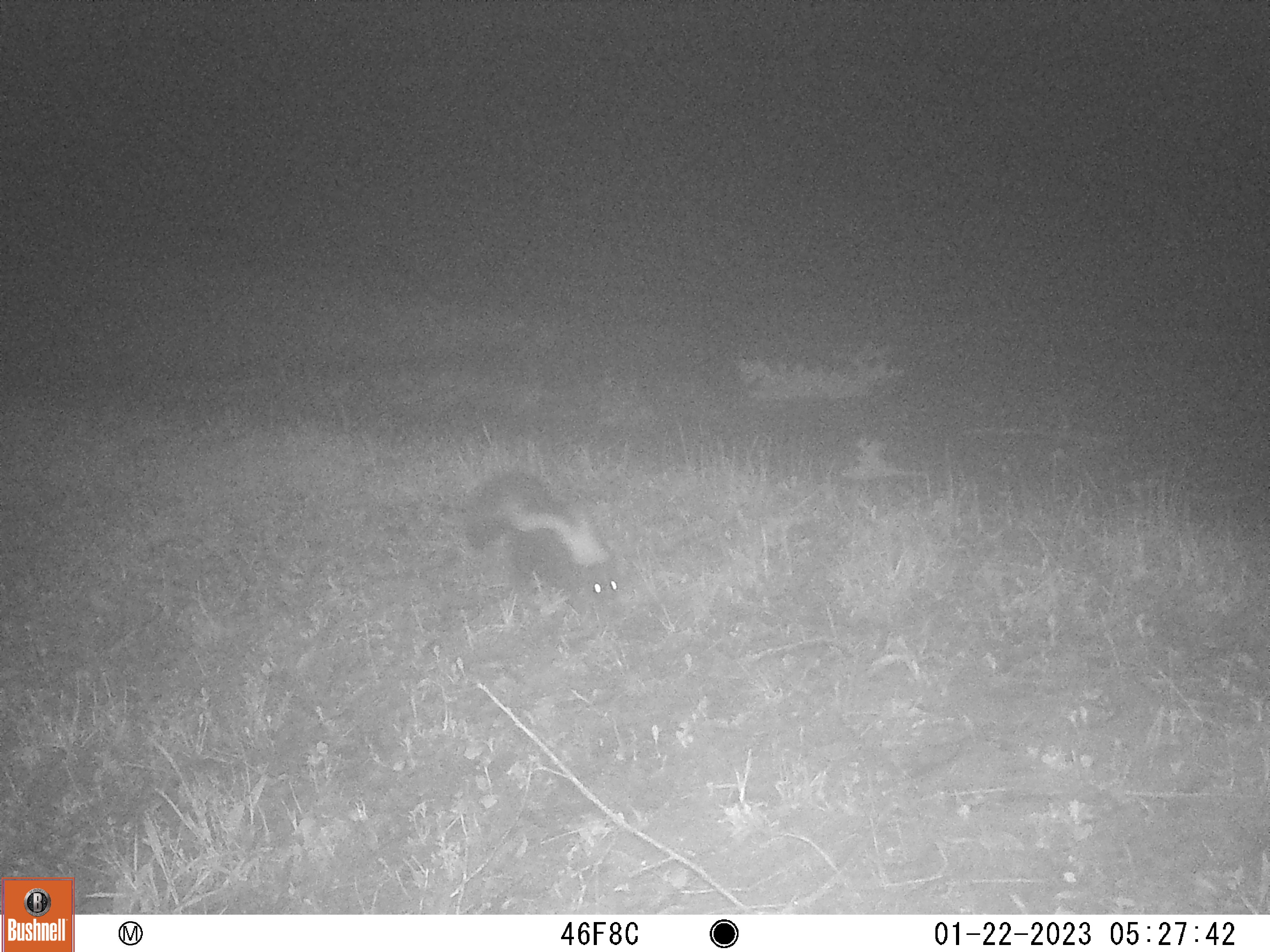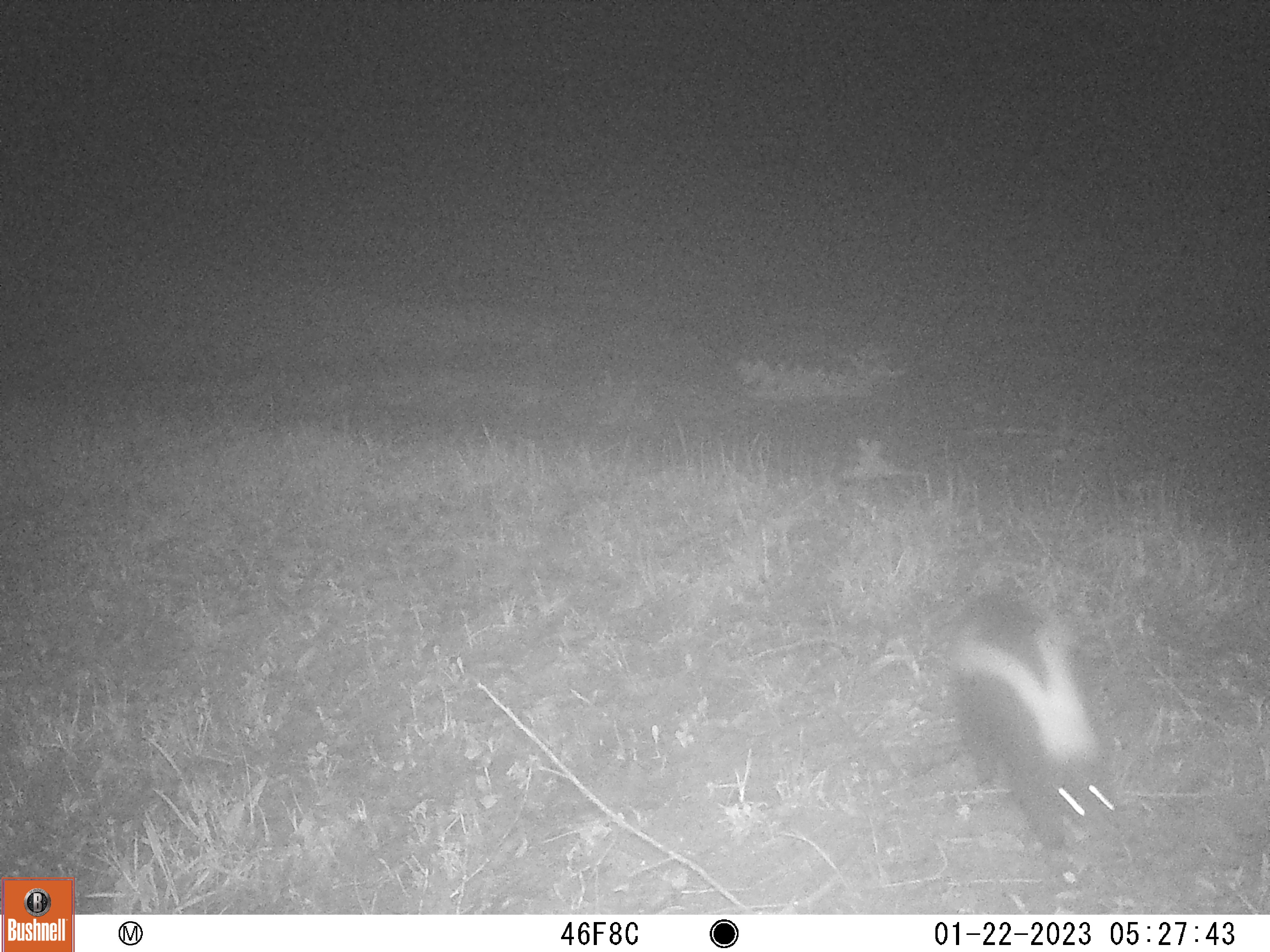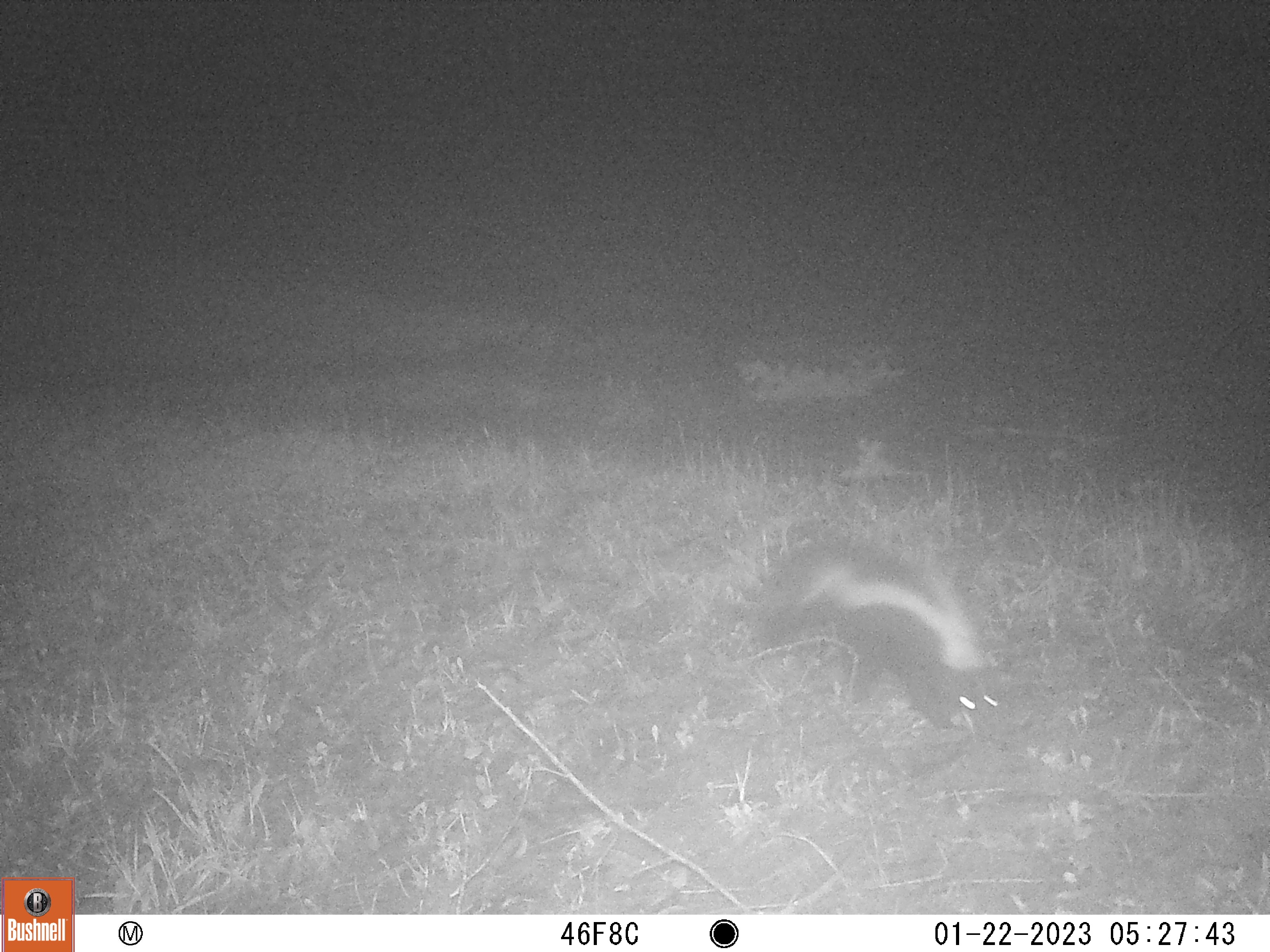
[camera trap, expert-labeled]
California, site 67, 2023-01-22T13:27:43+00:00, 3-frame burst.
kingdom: Animalia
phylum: Chordata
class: Mammalia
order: Carnivora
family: Mephitidae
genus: Mephitis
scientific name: Mephitis mephitis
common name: striped skunk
Striped skunk (Mephitis mephitis).